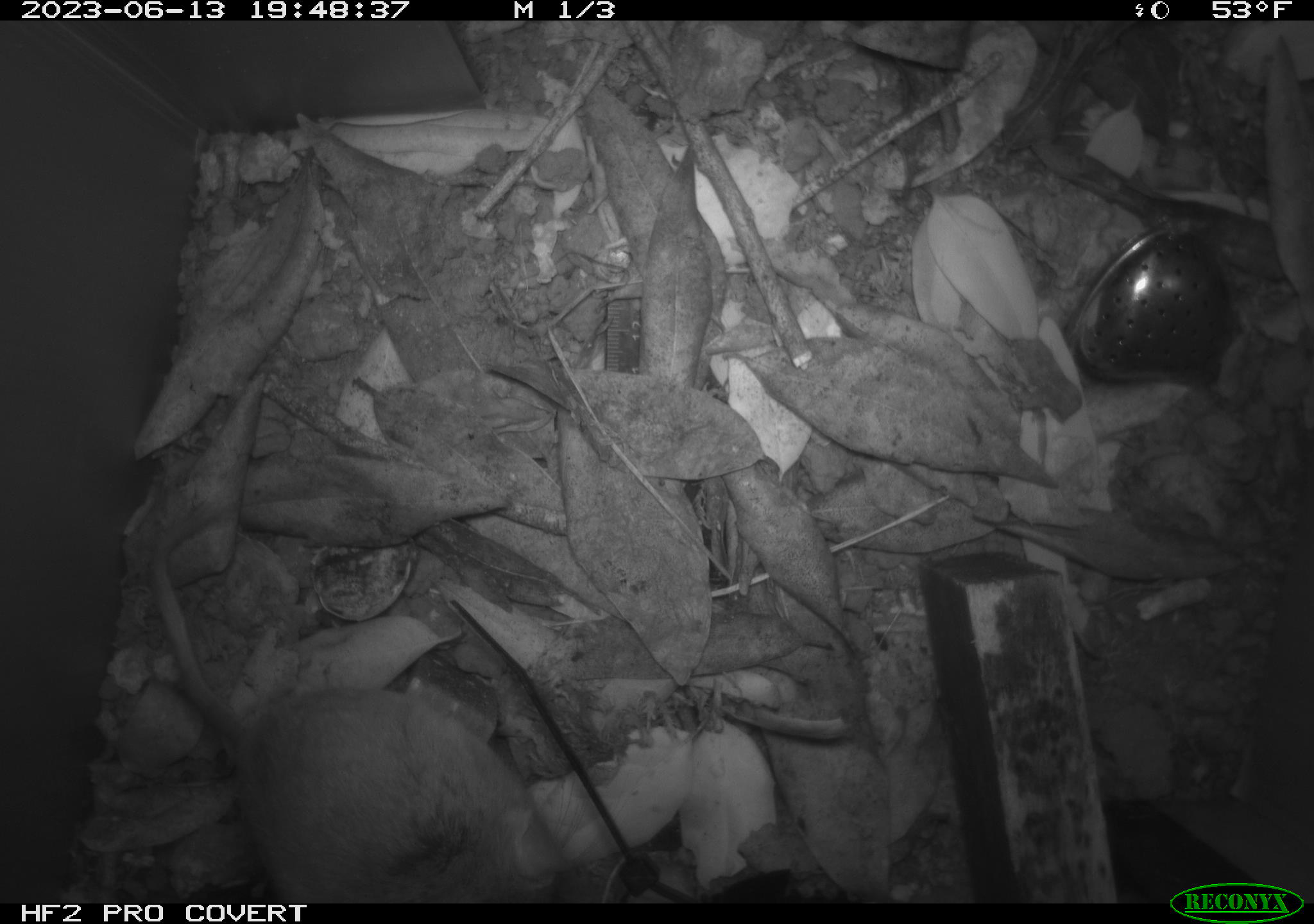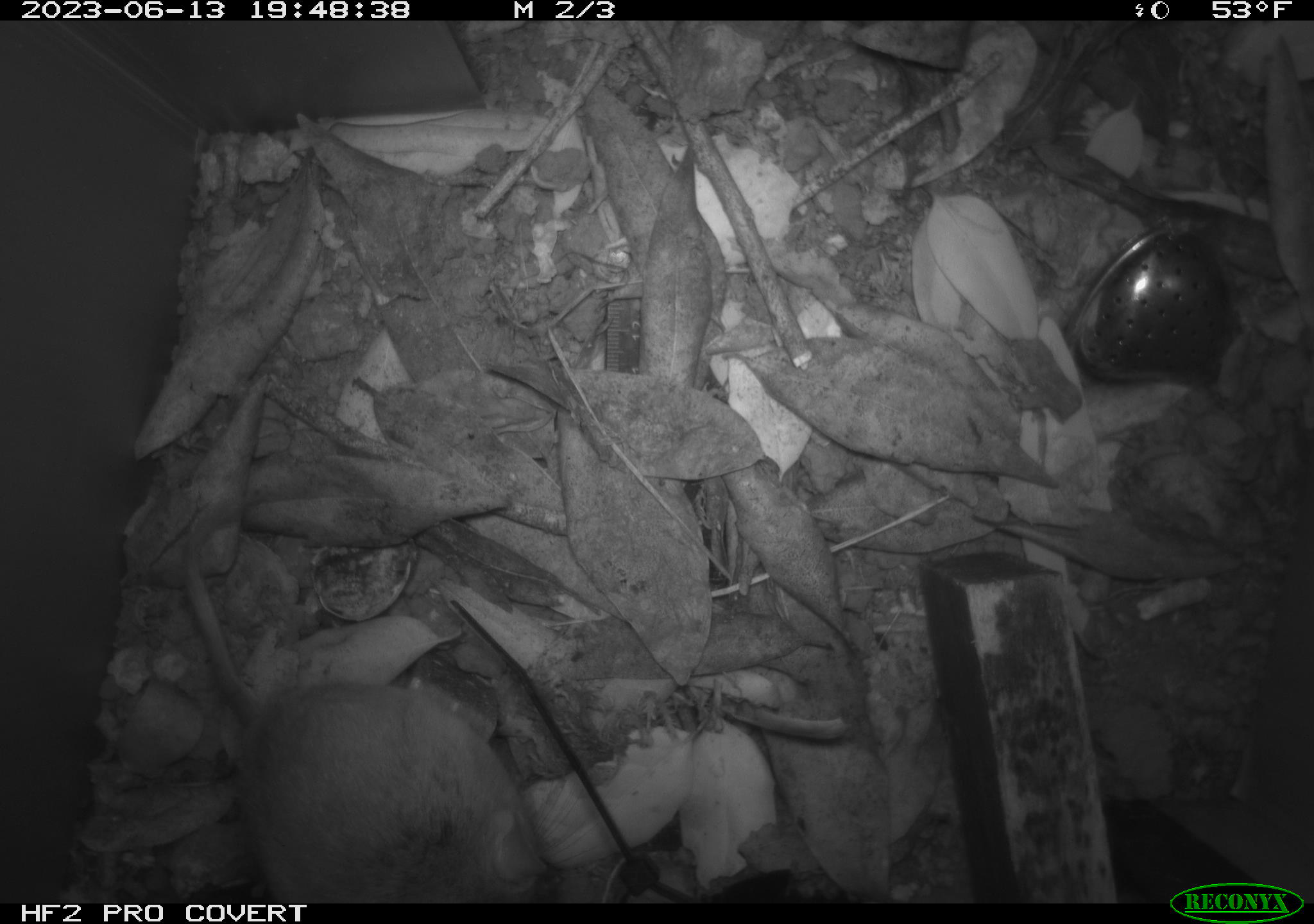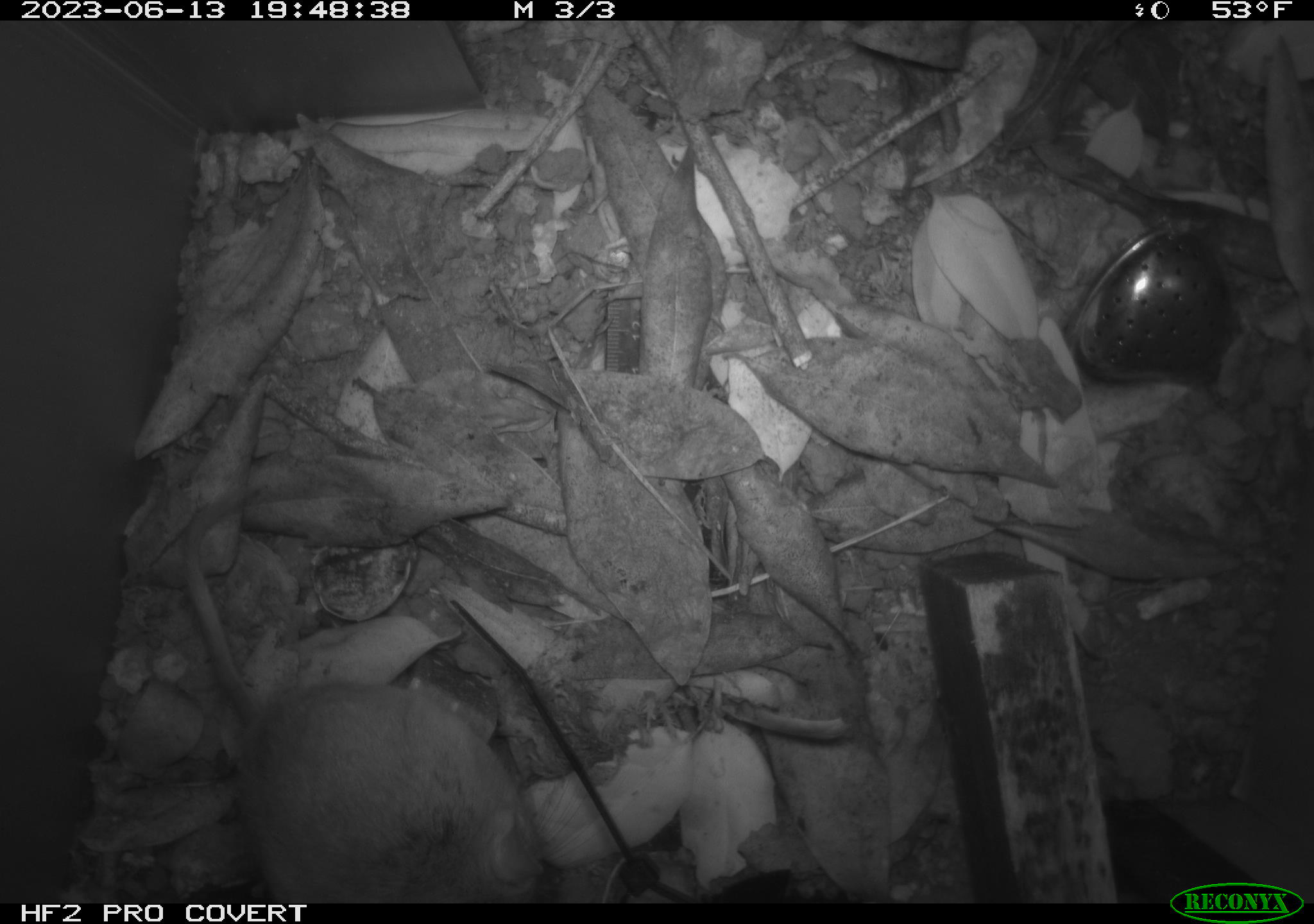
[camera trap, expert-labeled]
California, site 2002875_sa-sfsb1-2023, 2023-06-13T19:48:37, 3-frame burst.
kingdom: Animalia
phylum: Chordata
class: Mammalia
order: Rodentia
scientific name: Rodentia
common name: mouse species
Mouse species (Rodentia).